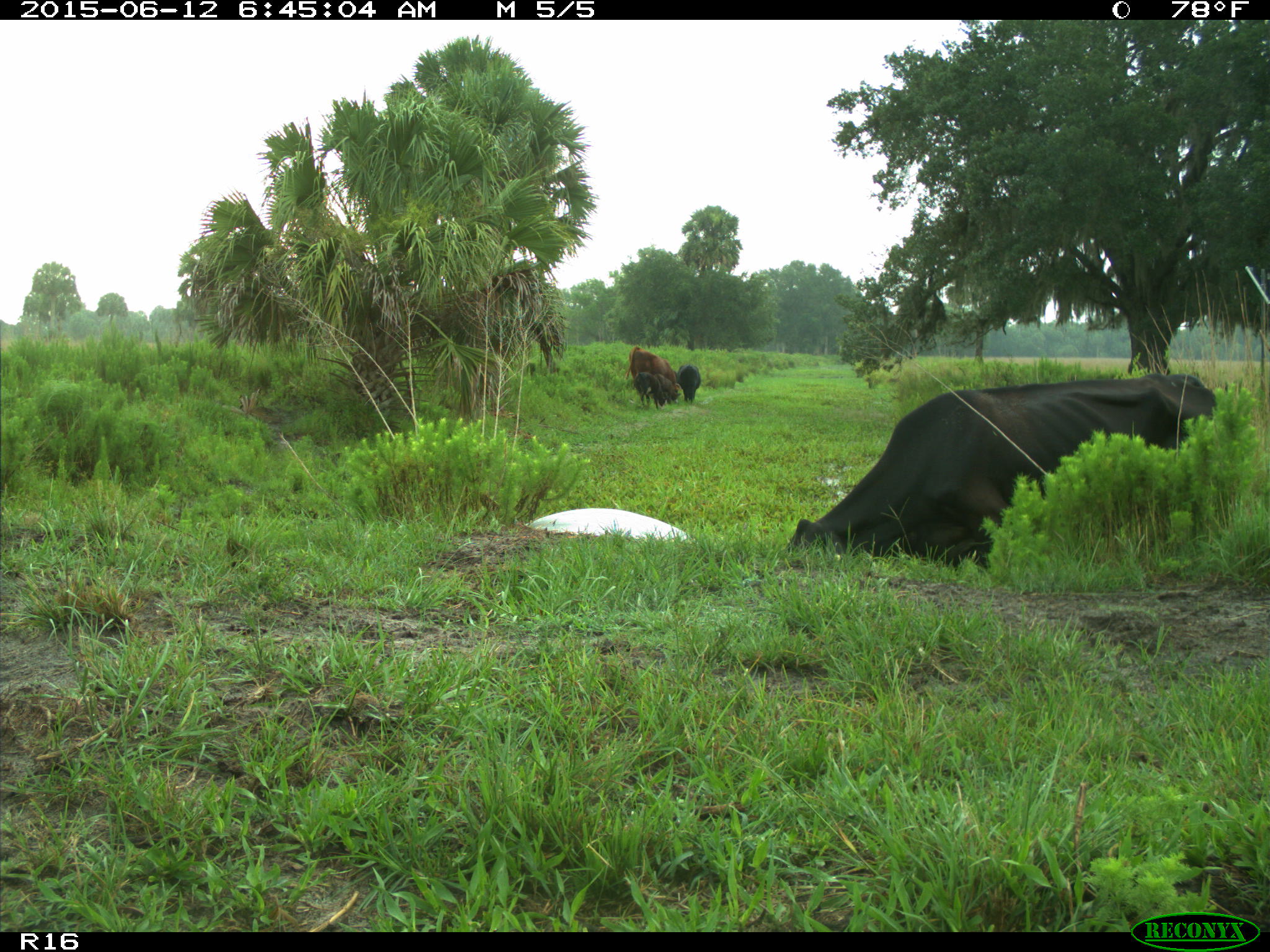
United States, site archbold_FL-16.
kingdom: Animalia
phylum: Chordata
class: Mammalia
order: Artiodactyla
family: Bovidae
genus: Bos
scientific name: Bos taurus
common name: domestic cow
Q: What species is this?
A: Bos taurus (domestic cow).